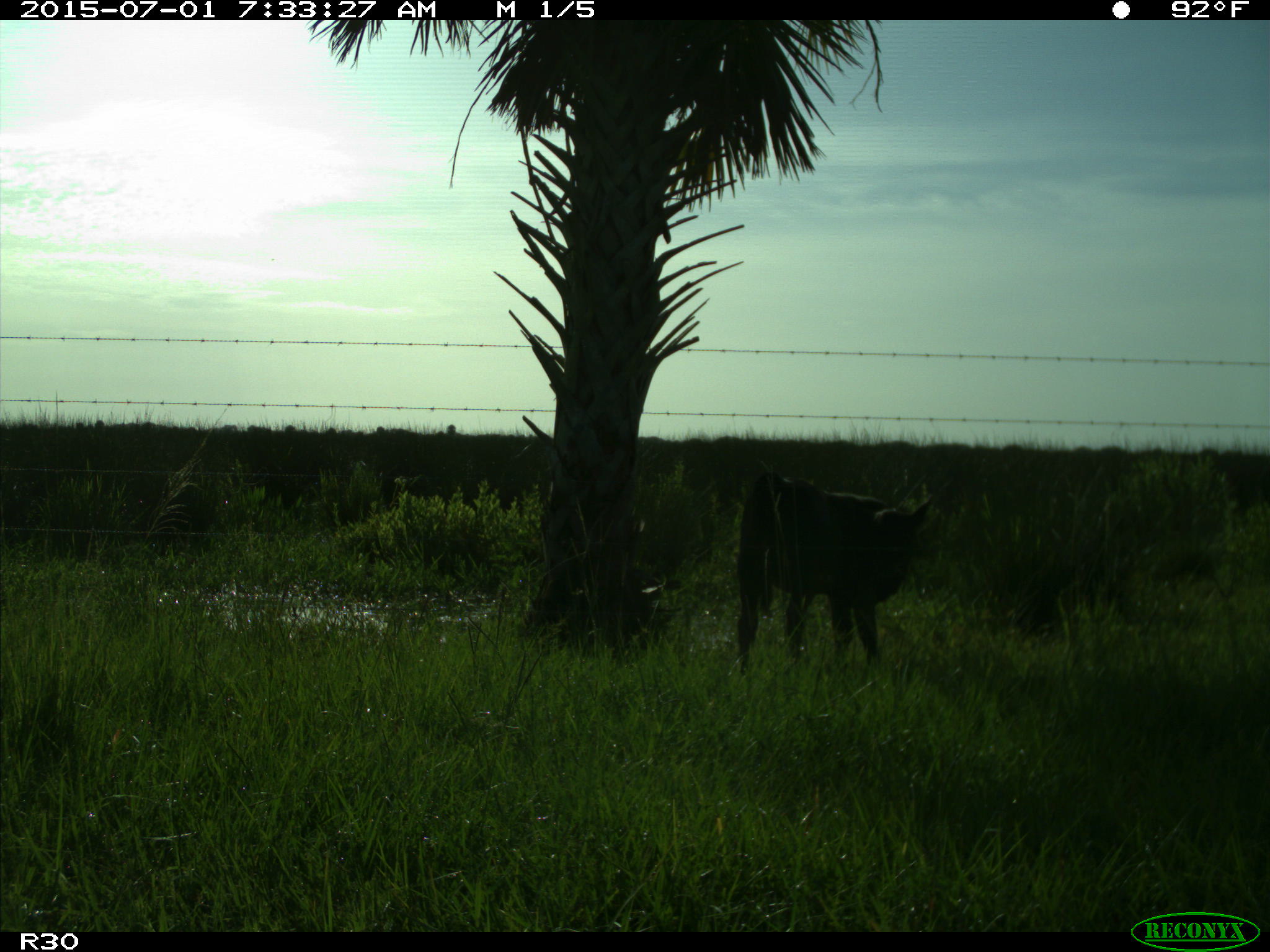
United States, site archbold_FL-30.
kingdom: Animalia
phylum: Chordata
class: Mammalia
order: Artiodactyla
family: Bovidae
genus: Bos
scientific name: Bos taurus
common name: domestic cow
Bos taurus (domestic cow).